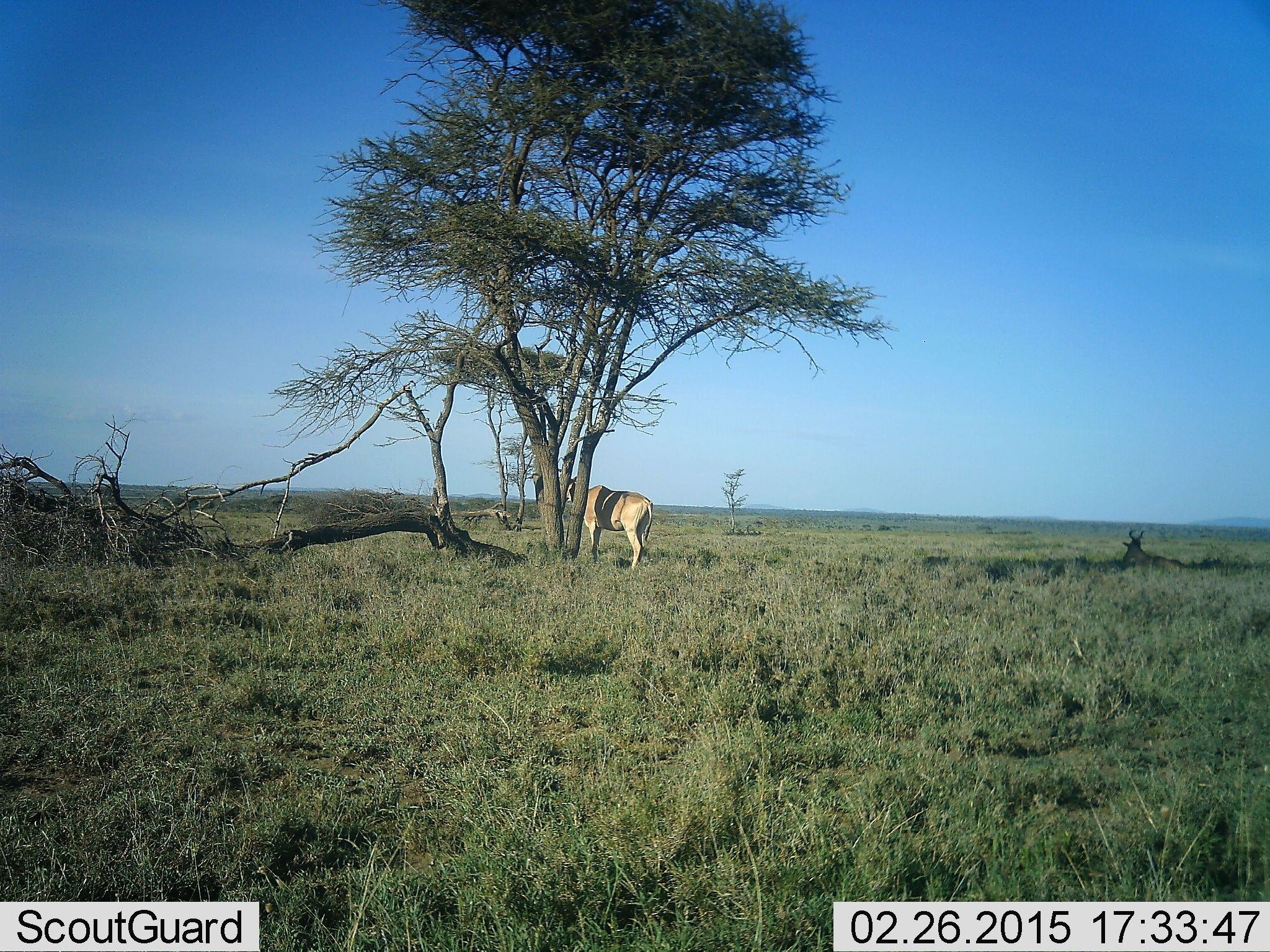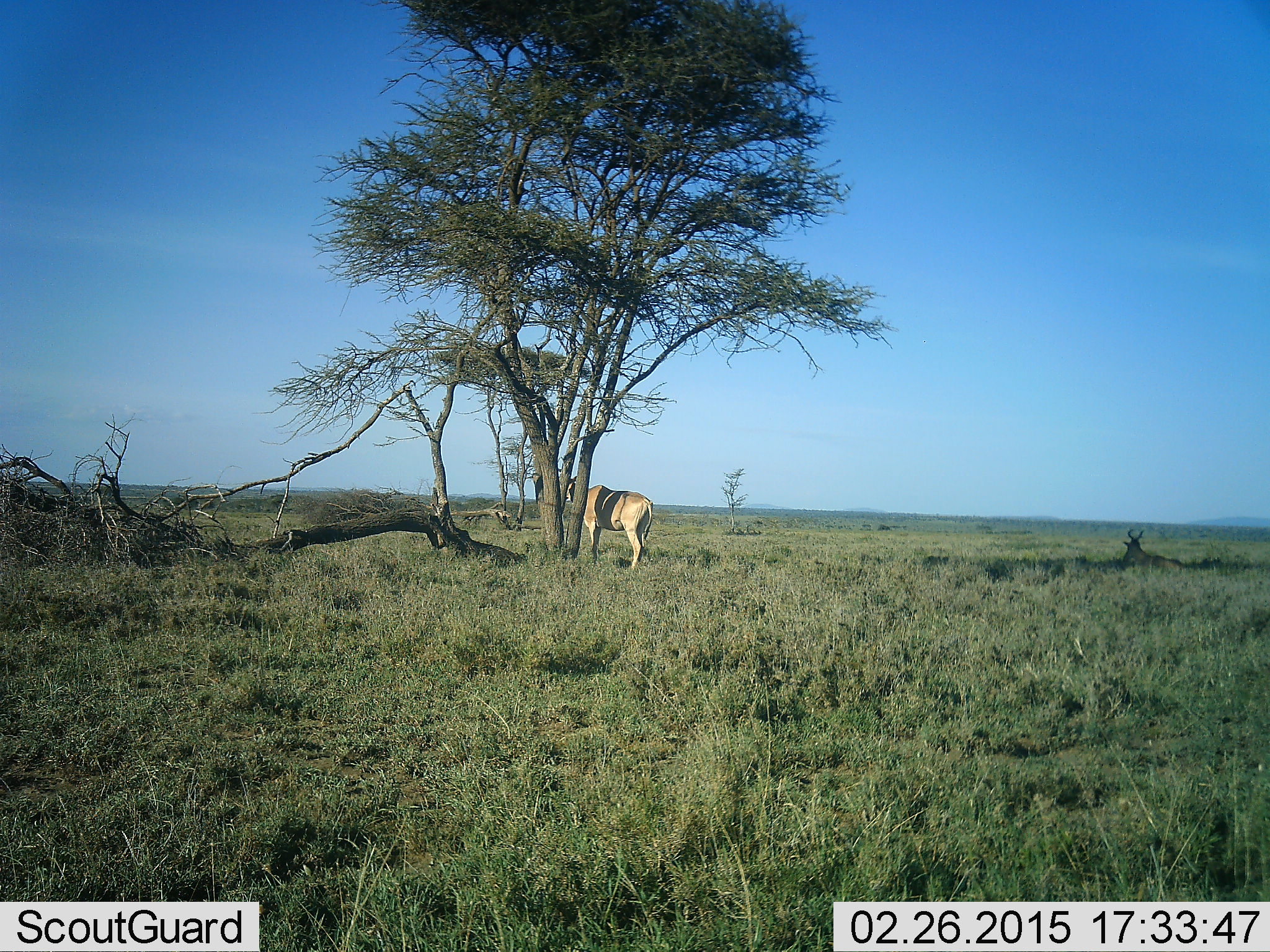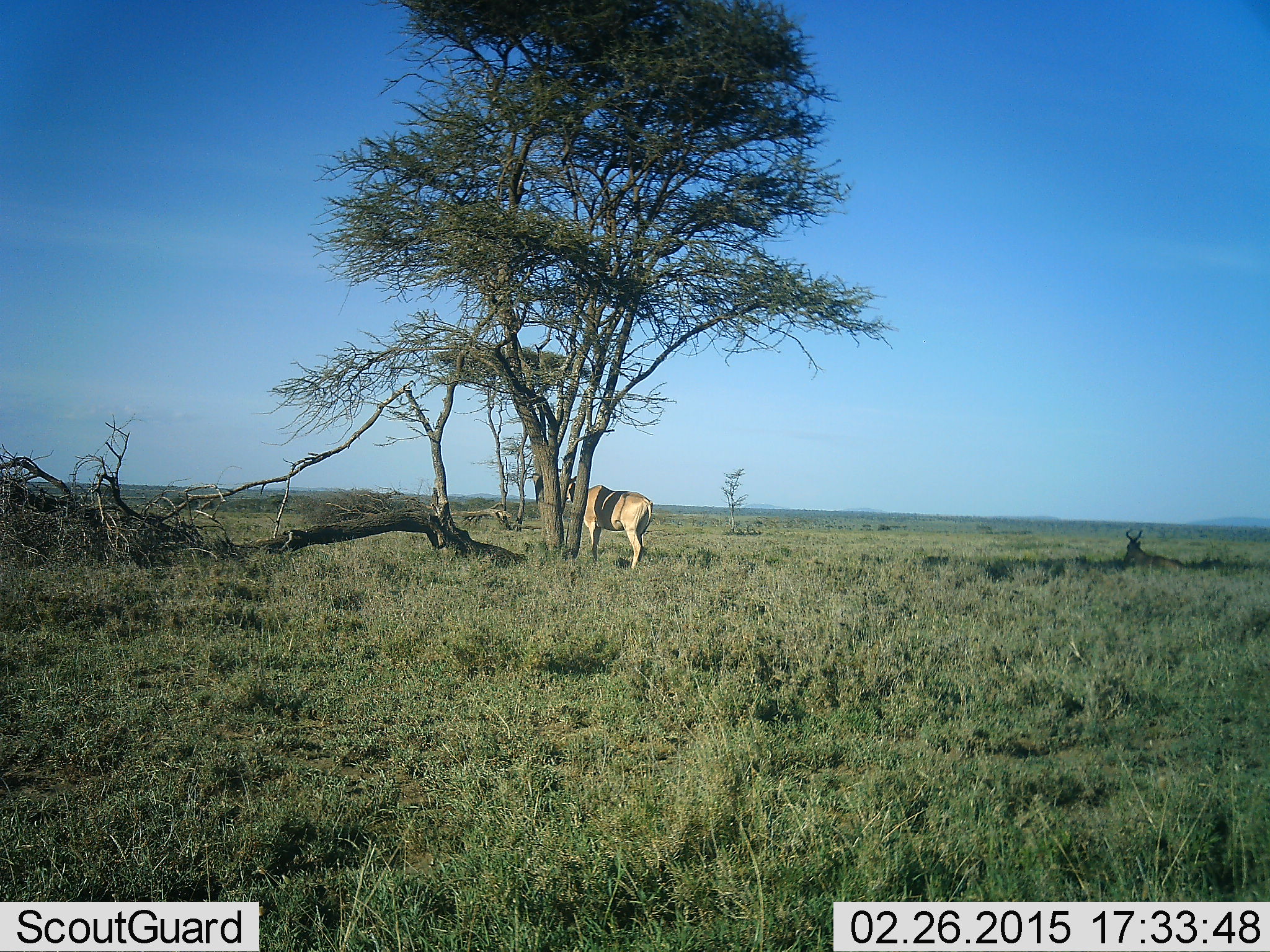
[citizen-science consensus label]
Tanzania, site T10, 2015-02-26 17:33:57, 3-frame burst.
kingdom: Animalia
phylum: Chordata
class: Mammalia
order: Artiodactyla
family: Bovidae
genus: Alcelaphus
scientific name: Alcelaphus buselaphus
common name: hartebeest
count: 2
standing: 90%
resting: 100%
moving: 0%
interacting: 0%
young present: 0%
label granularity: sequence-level